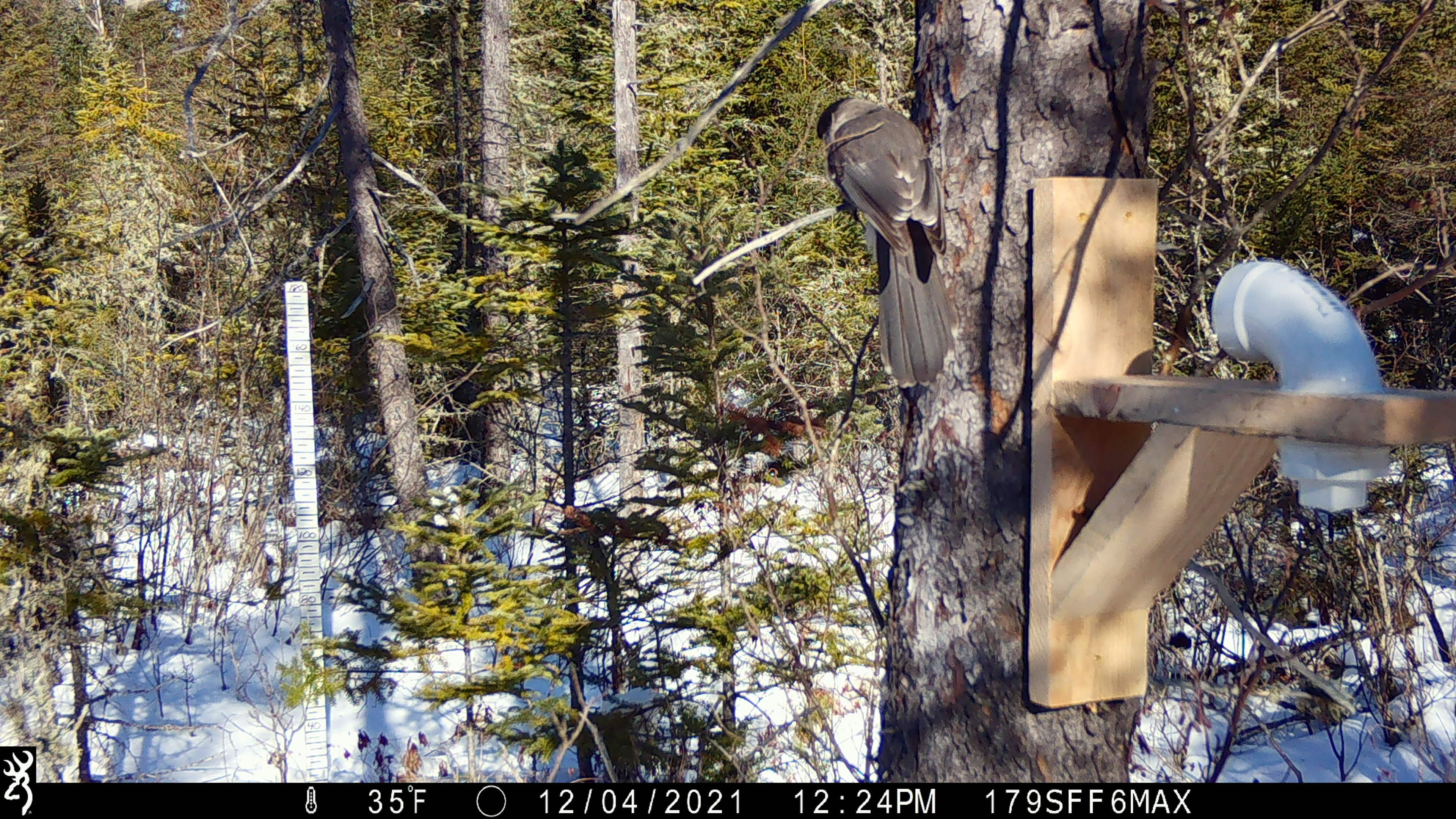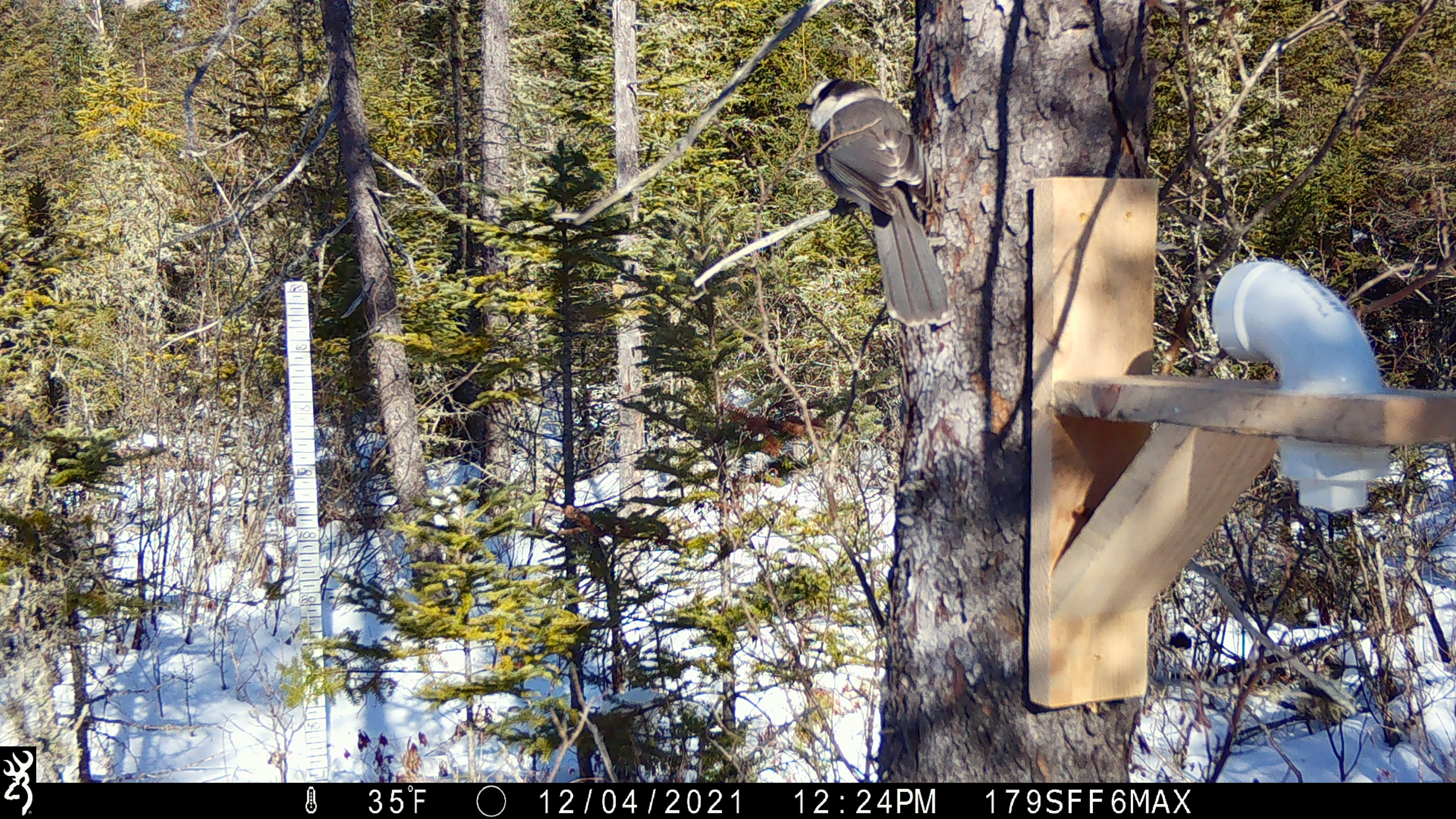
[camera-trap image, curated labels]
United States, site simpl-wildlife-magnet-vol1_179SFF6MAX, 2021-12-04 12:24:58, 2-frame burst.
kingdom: Animalia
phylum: Chordata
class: Aves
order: Passeriformes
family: Corvidae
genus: Perisoreus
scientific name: Perisoreus canadensis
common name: canada jay